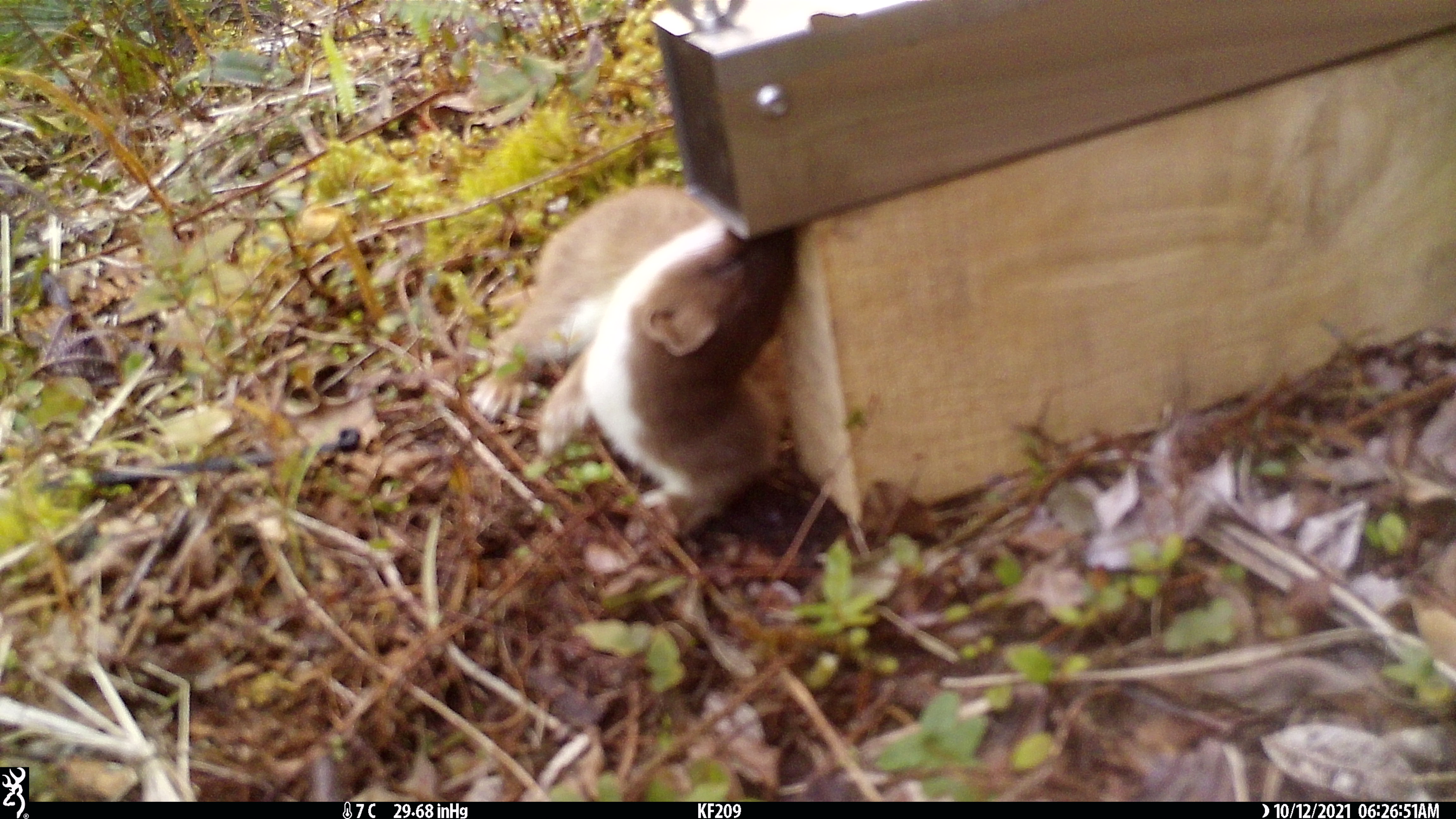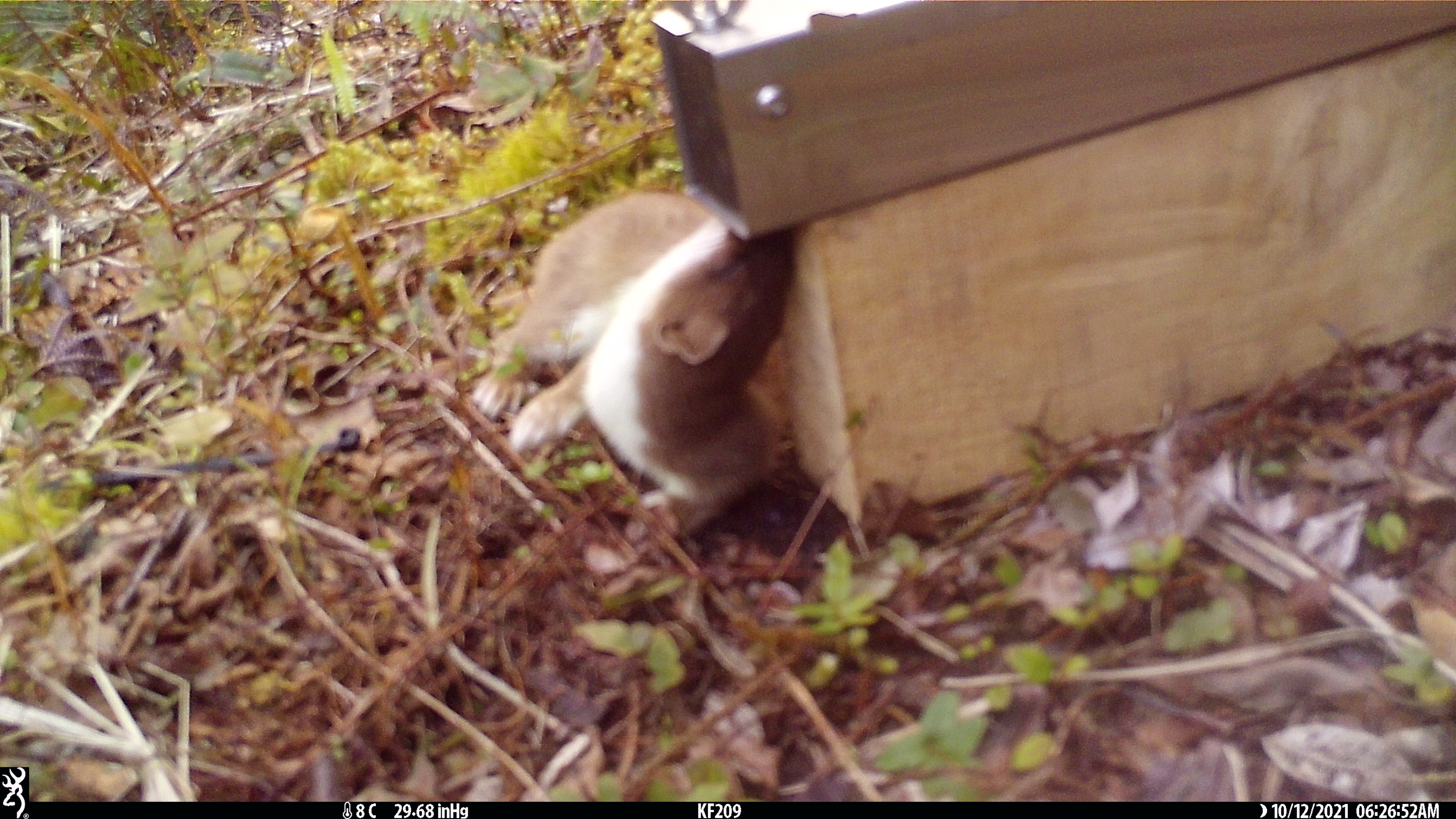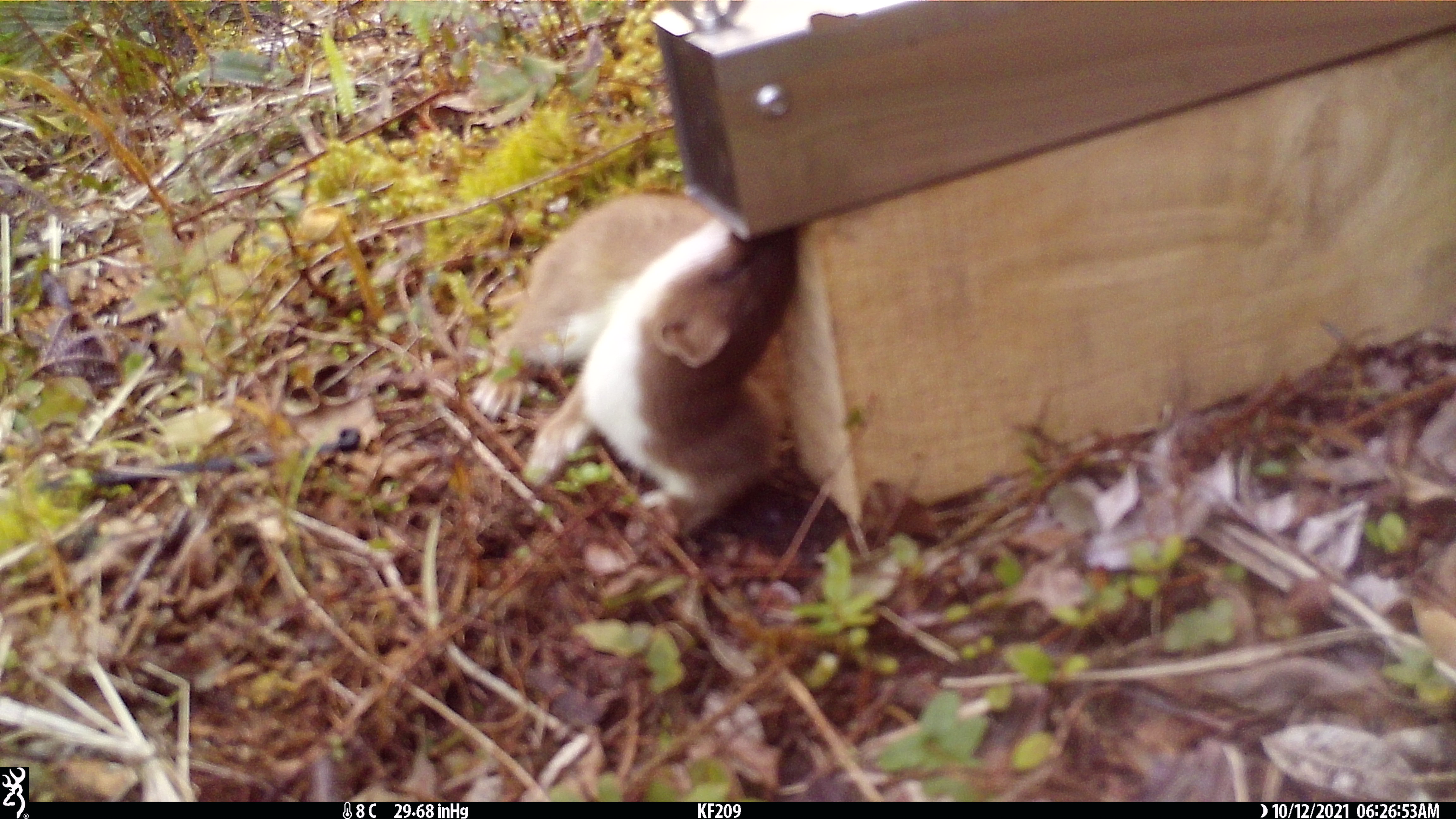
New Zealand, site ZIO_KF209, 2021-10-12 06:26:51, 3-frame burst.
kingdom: Animalia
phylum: Chordata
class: Mammalia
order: Carnivora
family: Mustelidae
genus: Mustela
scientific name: Mustela erminea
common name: stoat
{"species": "stoat (Mustela erminea)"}